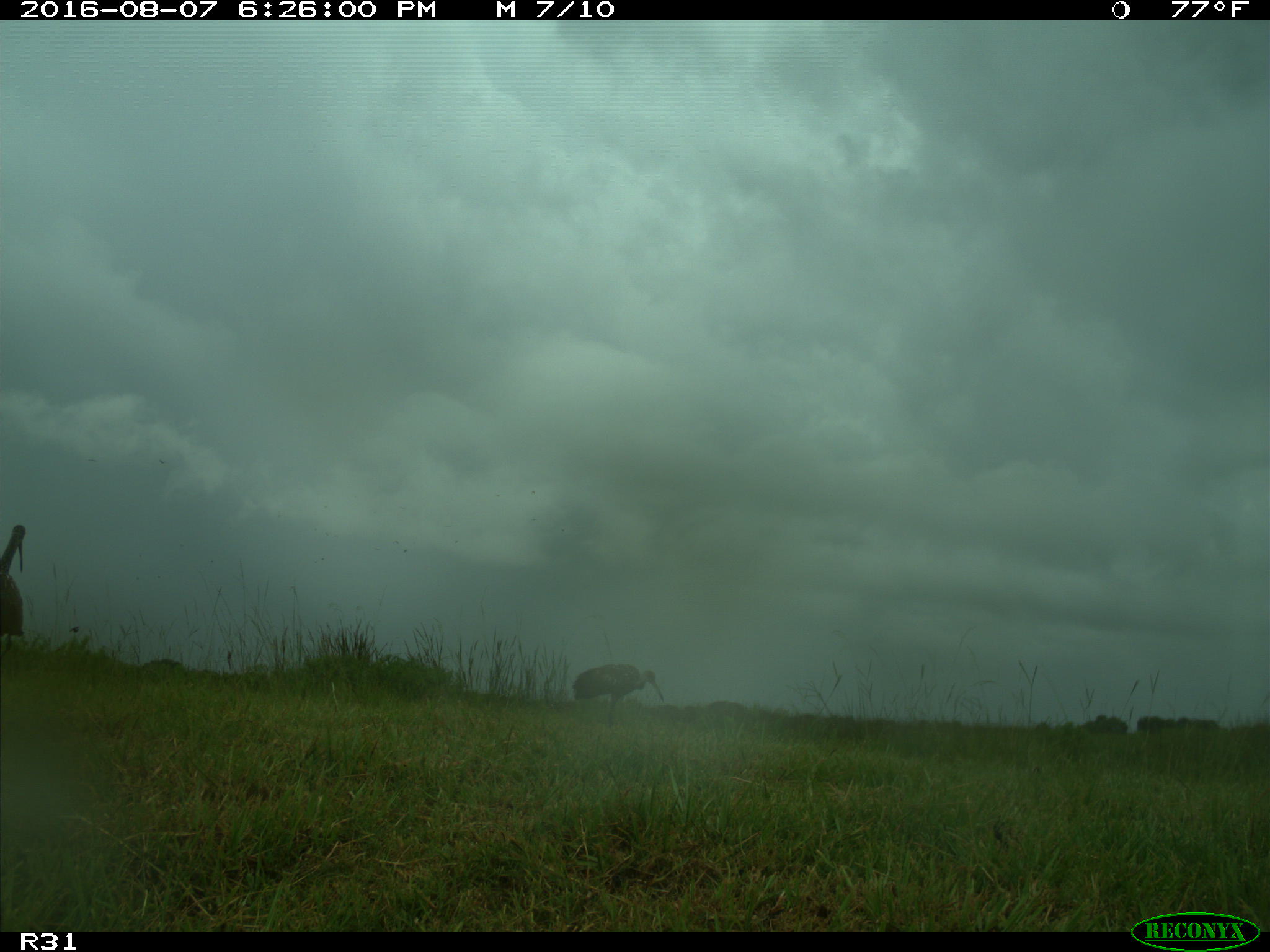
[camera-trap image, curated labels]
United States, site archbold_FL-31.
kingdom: Animalia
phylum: Chordata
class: Aves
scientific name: Aves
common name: birds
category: unidentified bird